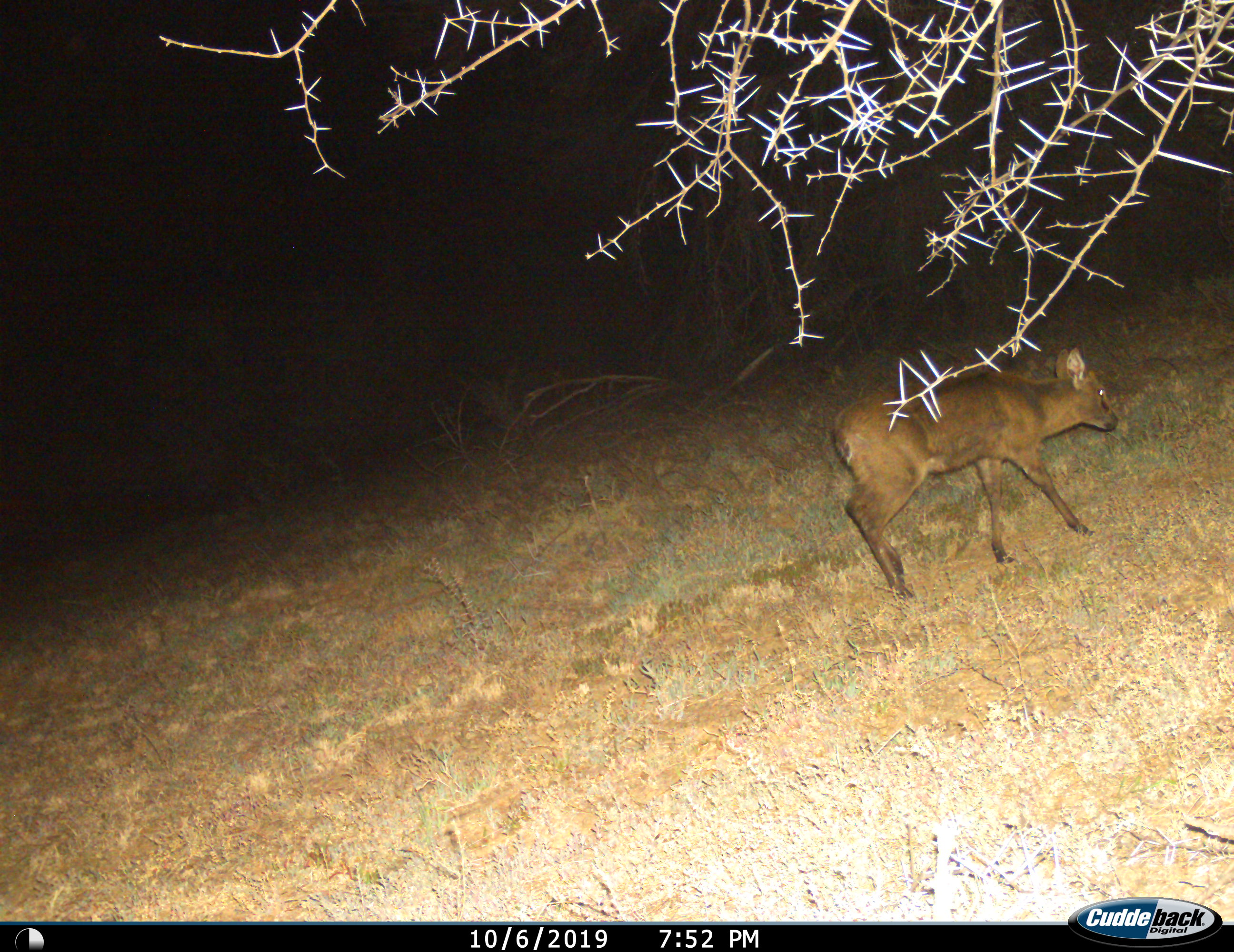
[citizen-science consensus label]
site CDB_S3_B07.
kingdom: Animalia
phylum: Chordata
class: Mammalia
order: Artiodactyla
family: Bovidae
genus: Sylvicapra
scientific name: Sylvicapra grimmia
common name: common duiker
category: duikercommongrey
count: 1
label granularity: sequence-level